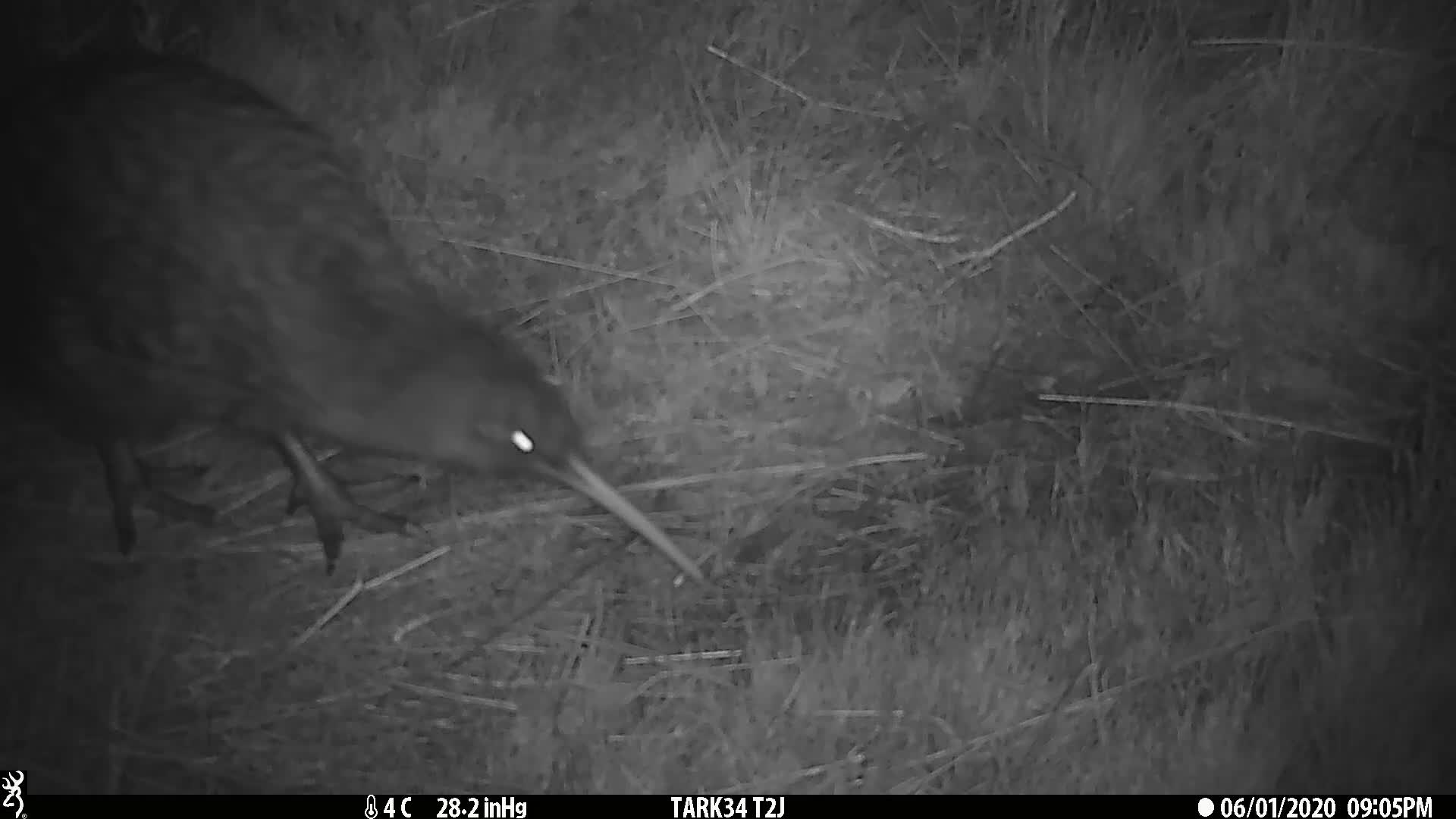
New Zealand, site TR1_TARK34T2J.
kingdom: Animalia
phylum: Chordata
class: Aves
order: Apterygiformes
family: Apterygidae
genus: Apteryx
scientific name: Apteryx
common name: kiwi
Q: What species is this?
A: Kiwi (Apteryx).